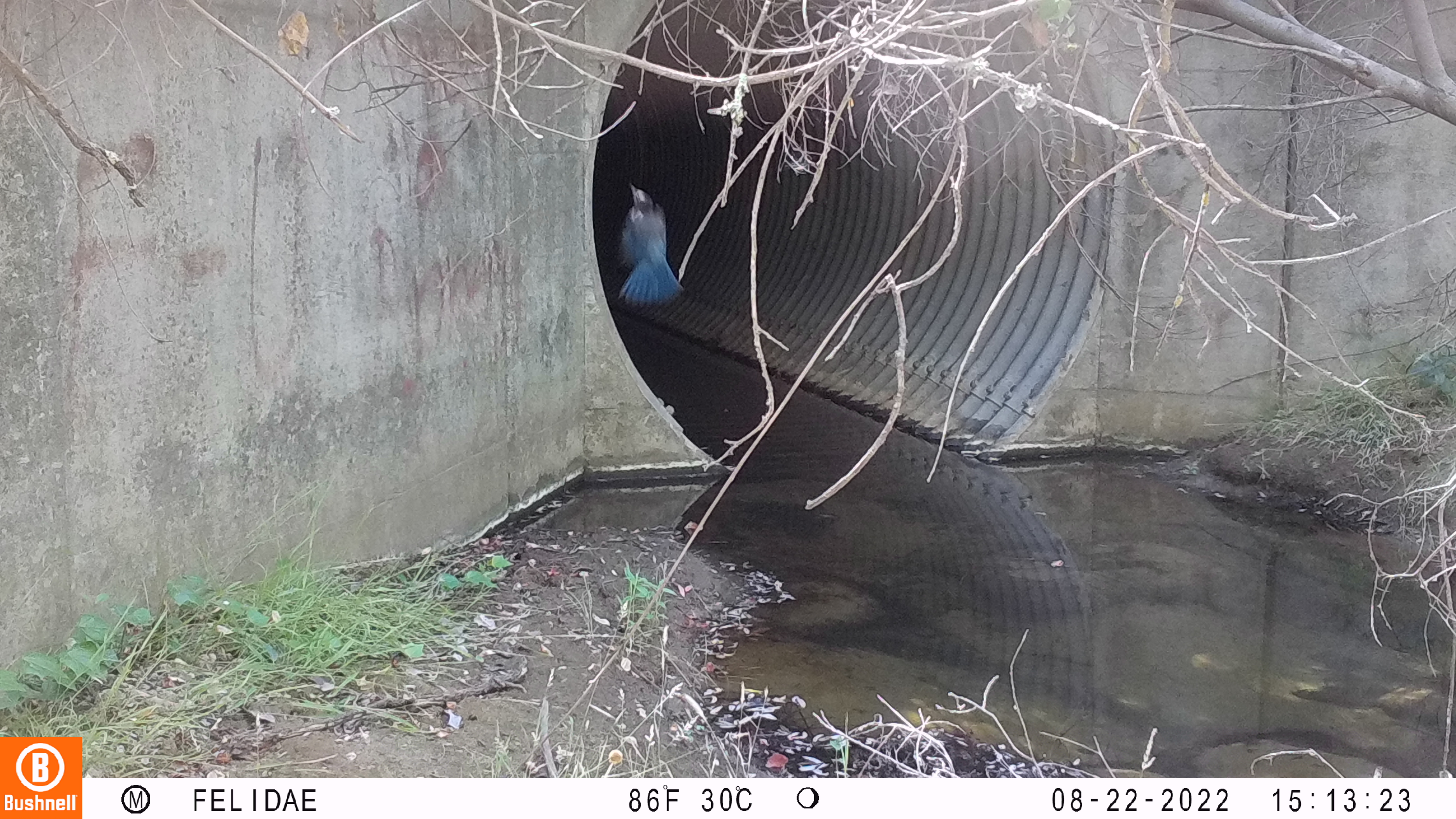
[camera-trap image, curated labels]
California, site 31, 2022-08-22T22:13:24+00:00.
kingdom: Animalia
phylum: Chordata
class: Aves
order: Passeriformes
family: Corvidae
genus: Cyanocitta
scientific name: Cyanocitta stelleri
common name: steller's jay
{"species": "steller's jay (Cyanocitta stelleri)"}